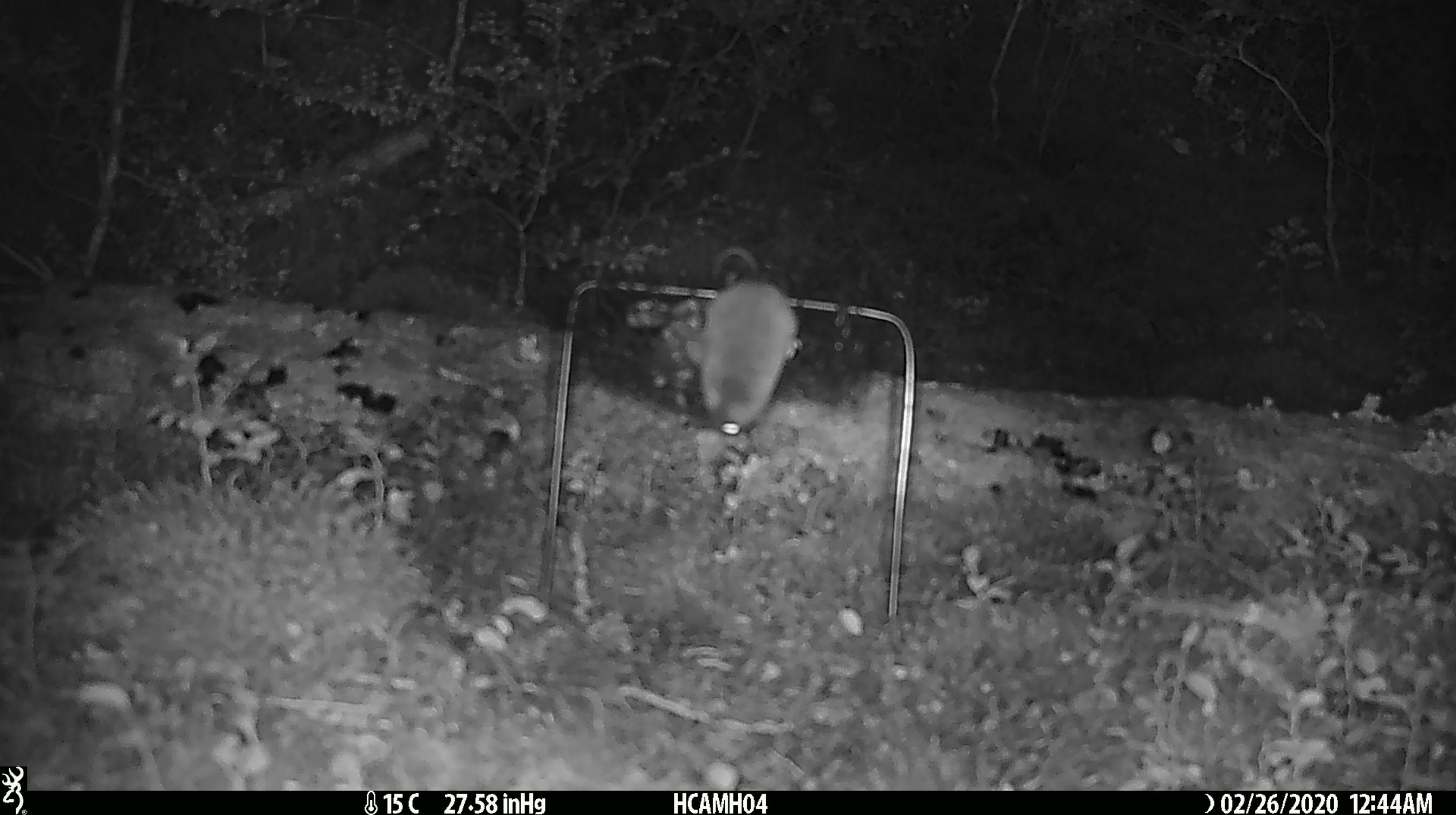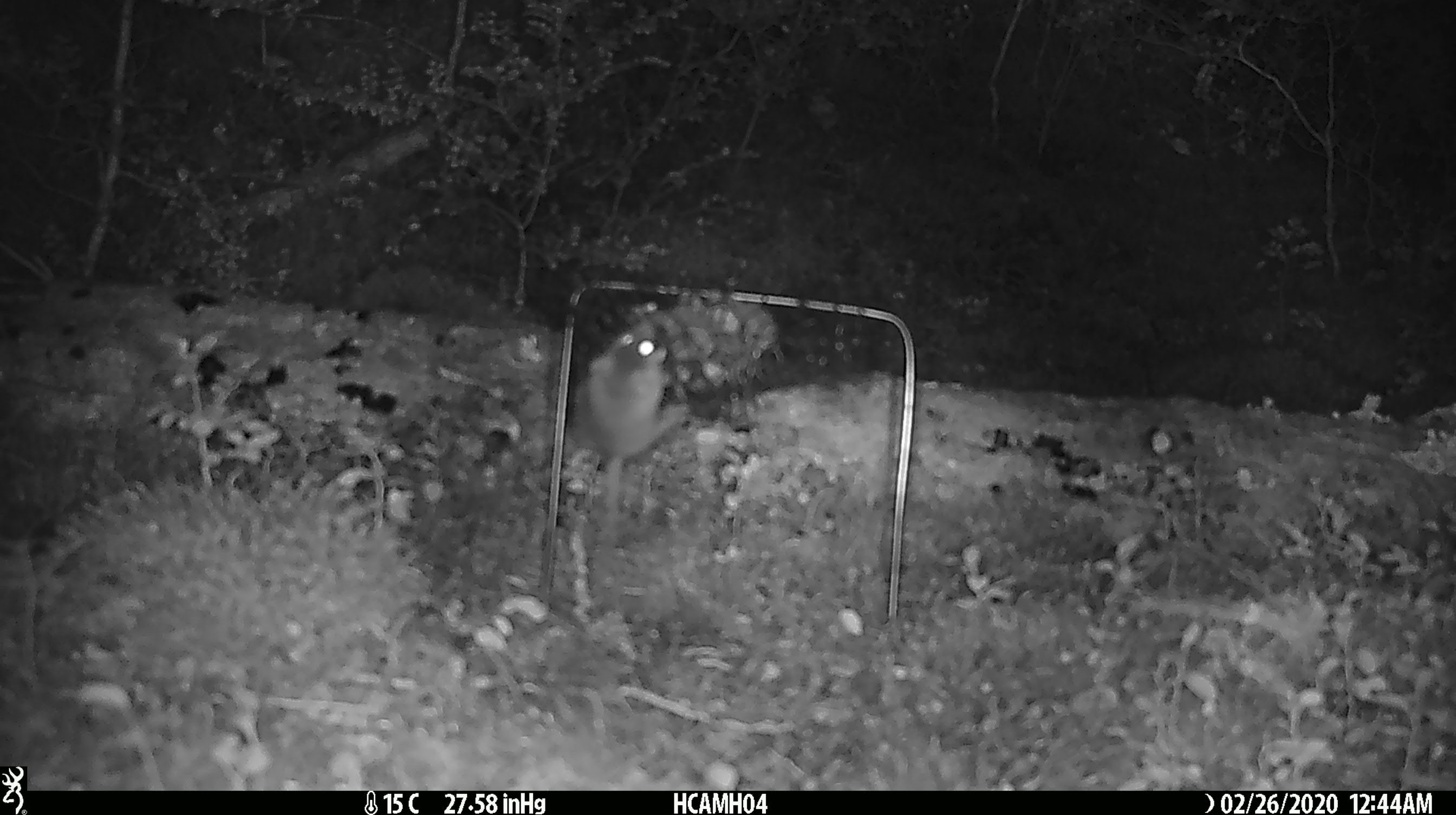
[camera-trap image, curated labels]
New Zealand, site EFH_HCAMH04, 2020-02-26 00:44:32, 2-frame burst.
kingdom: Animalia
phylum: Chordata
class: Mammalia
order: Rodentia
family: Muridae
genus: Mus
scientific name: Mus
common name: mouse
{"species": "mouse (Mus)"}